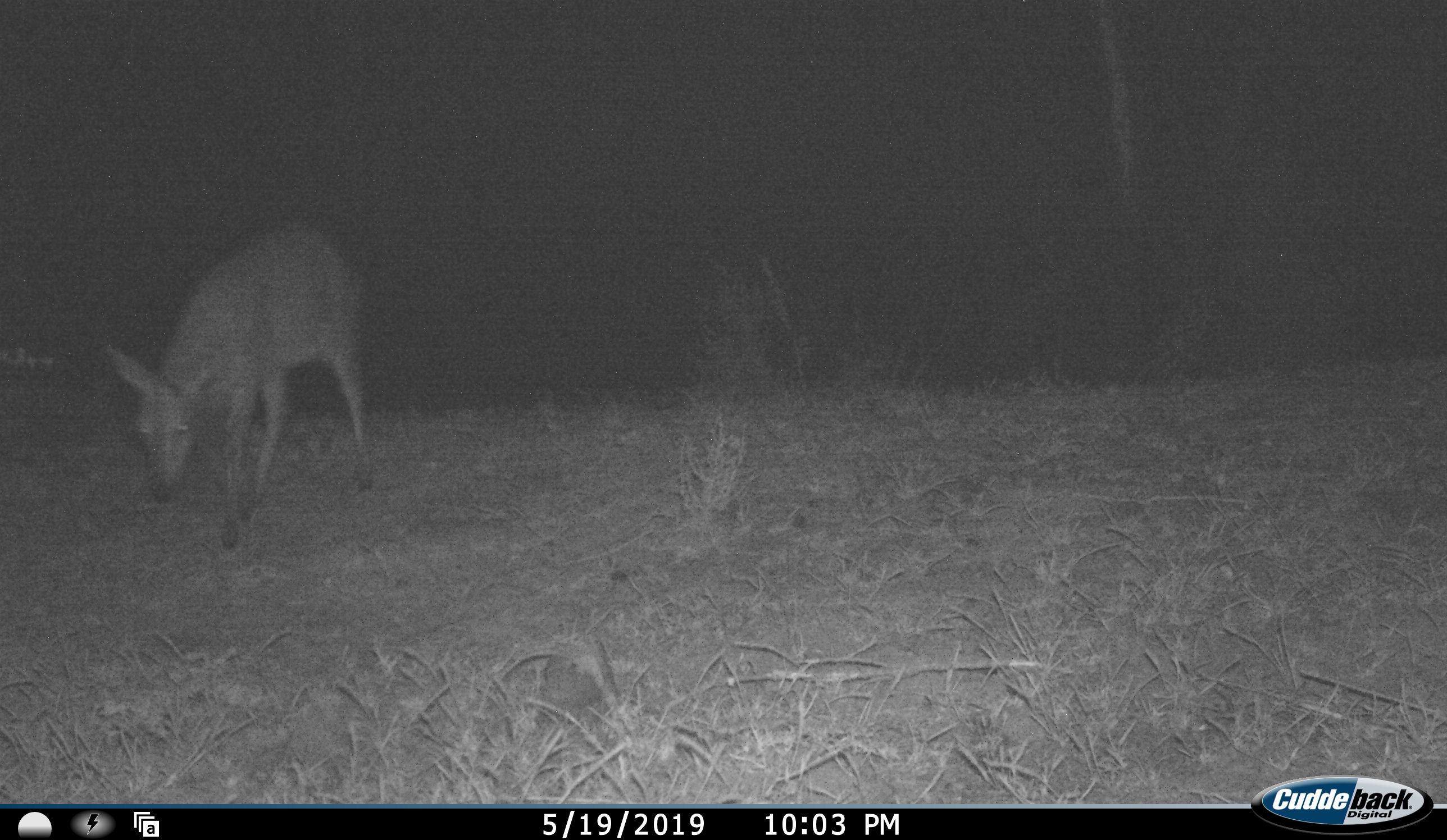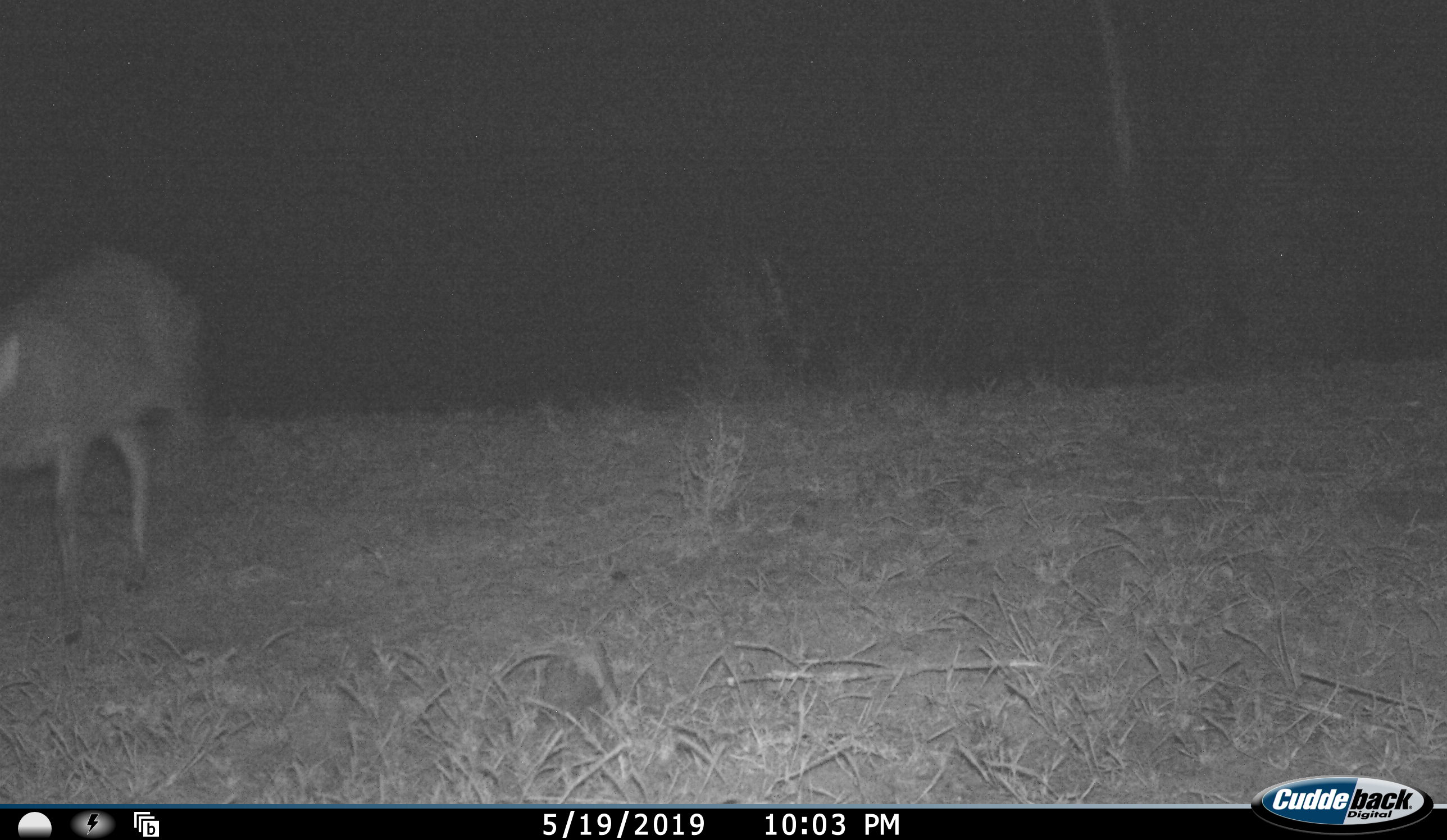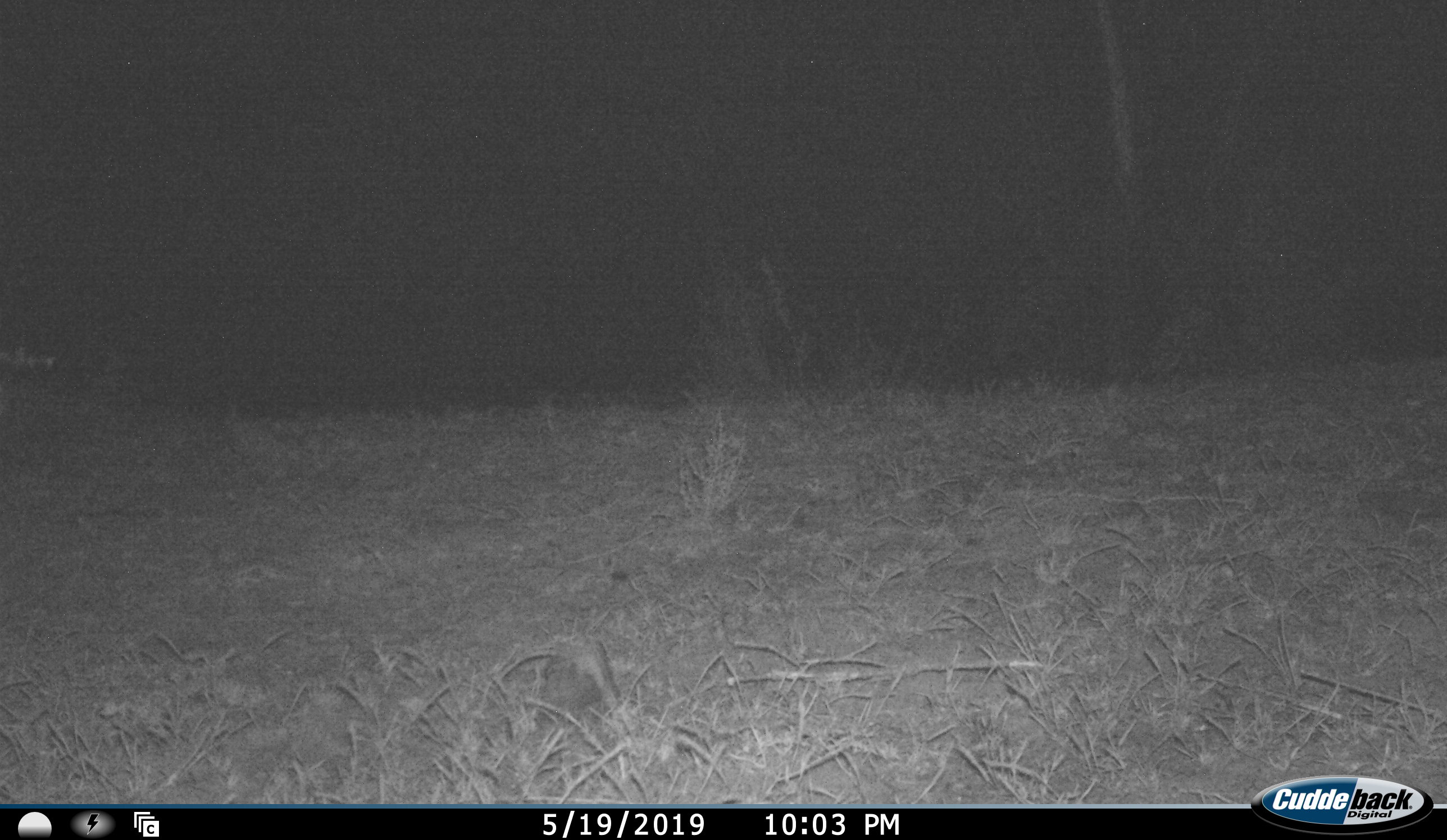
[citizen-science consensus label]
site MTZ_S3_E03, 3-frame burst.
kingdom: Animalia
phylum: Chordata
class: Mammalia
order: Artiodactyla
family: Bovidae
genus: Sylvicapra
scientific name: Sylvicapra grimmia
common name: common duiker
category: duikercommongrey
Duikercommongrey (common duiker) (Sylvicapra grimmia), count 1. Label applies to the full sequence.